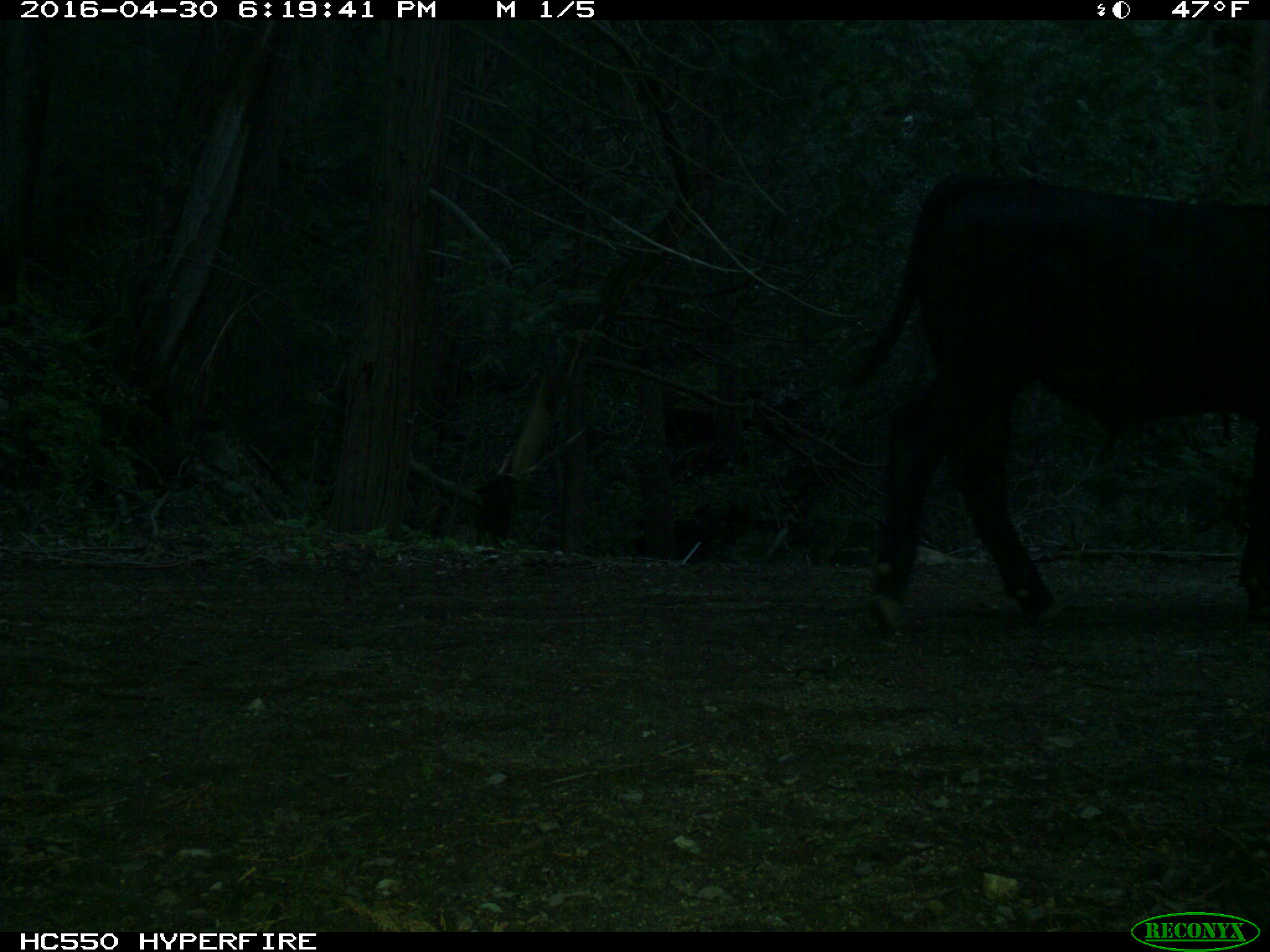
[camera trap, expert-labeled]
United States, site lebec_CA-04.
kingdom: Animalia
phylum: Chordata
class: Mammalia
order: Artiodactyla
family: Bovidae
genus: Bos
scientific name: Bos taurus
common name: domestic cow